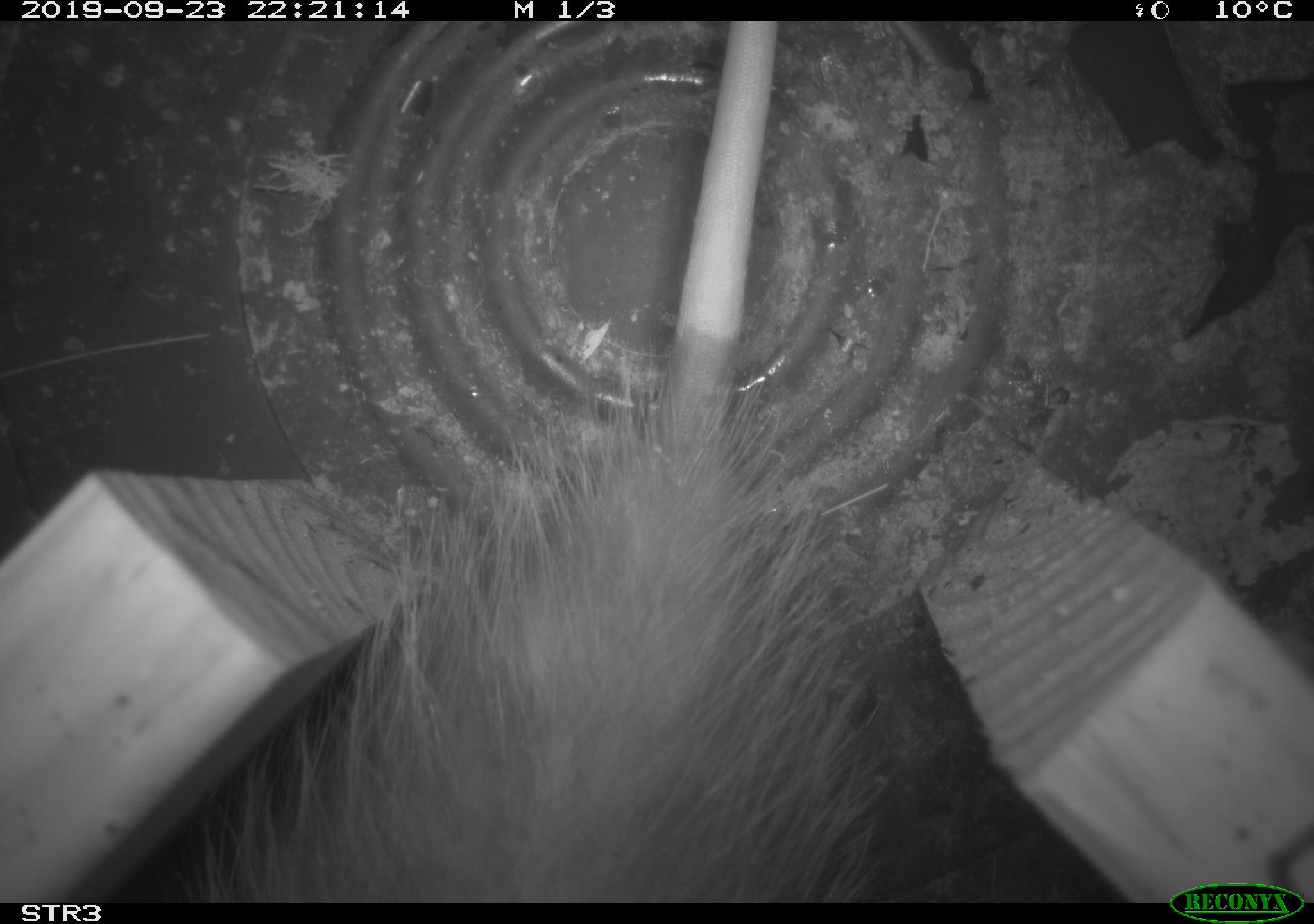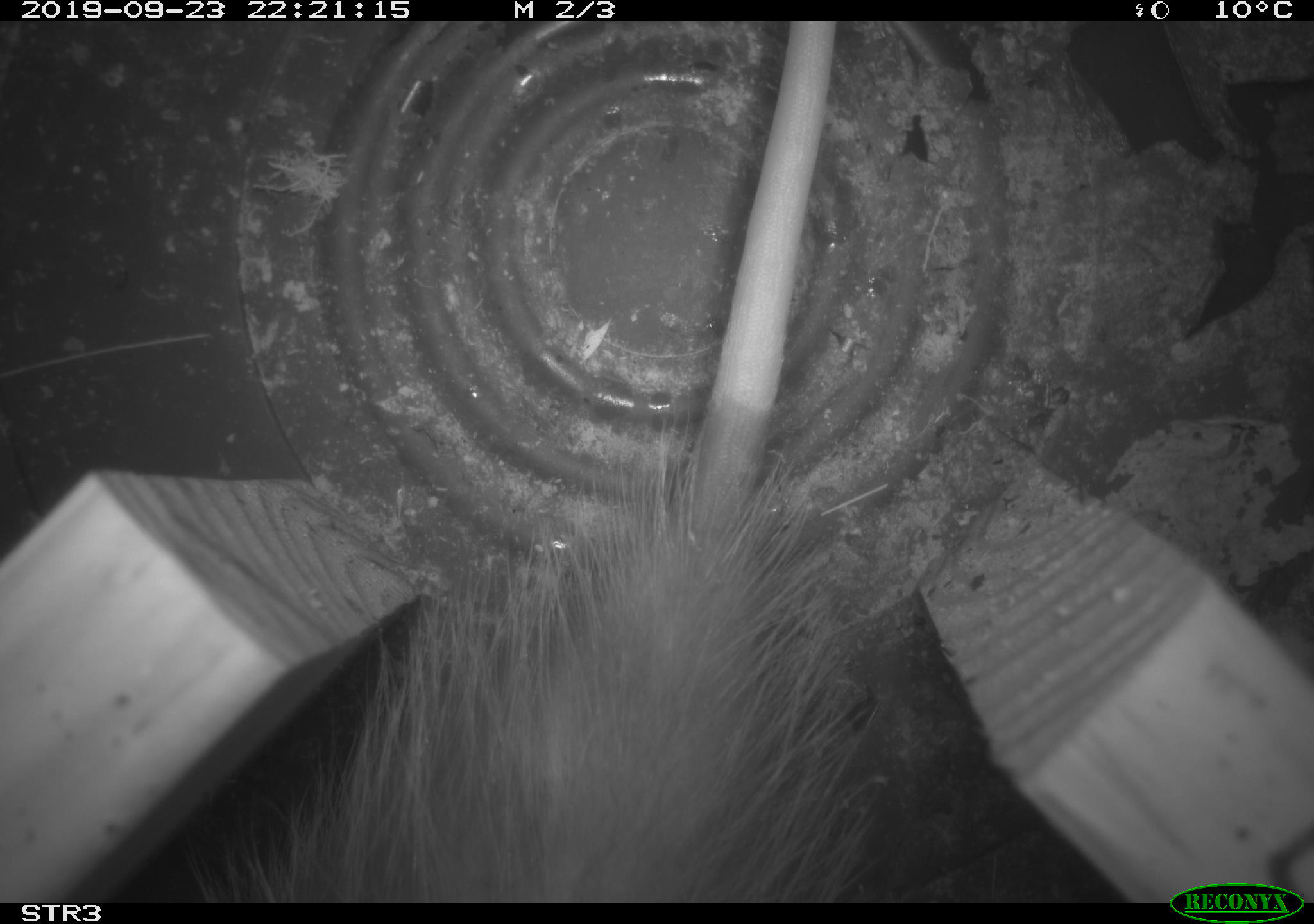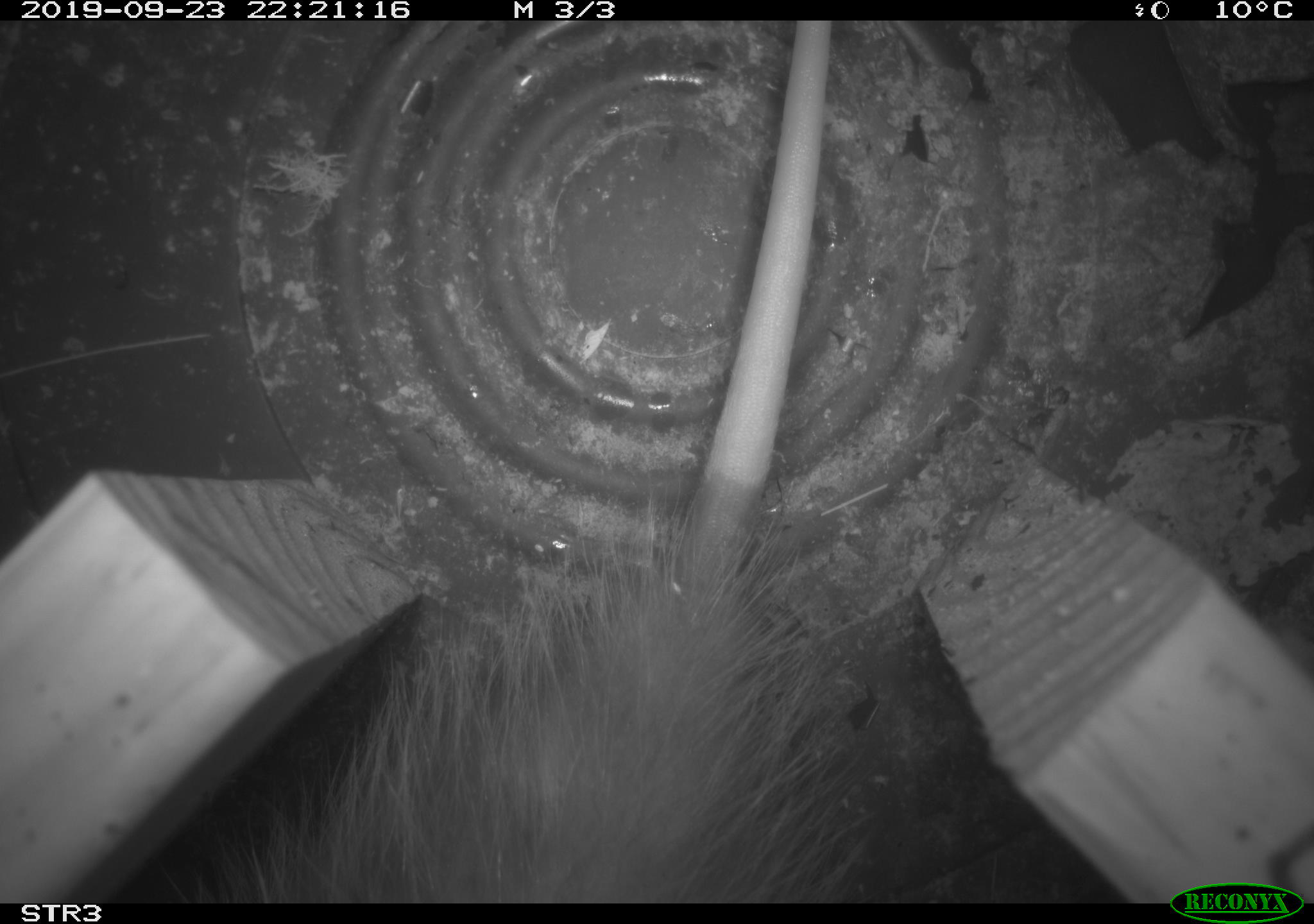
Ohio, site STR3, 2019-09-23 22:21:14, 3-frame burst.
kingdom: Animalia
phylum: Chordata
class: Mammalia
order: Didelphimorphia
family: Didelphidae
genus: Didelphis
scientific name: Didelphis virginiana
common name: virginia opossum